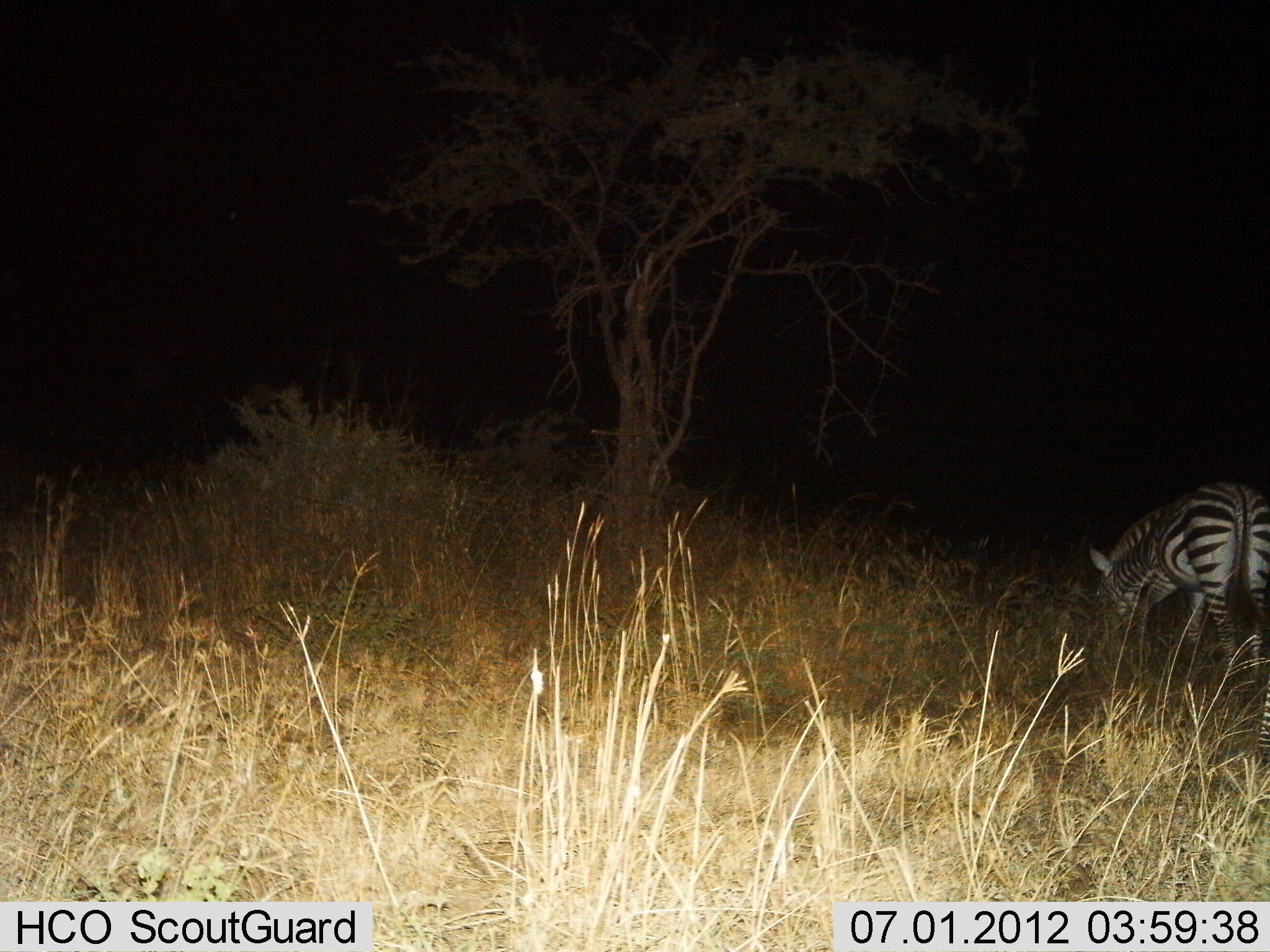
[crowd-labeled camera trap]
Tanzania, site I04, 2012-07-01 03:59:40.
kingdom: Animalia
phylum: Chordata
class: Mammalia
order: Perissodactyla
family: Equidae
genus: Equus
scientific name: Equus quagga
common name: plains zebra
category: zebra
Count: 1.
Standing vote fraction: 30%.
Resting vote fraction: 0%.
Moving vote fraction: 0%.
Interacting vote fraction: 0%.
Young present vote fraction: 0%.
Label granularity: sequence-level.